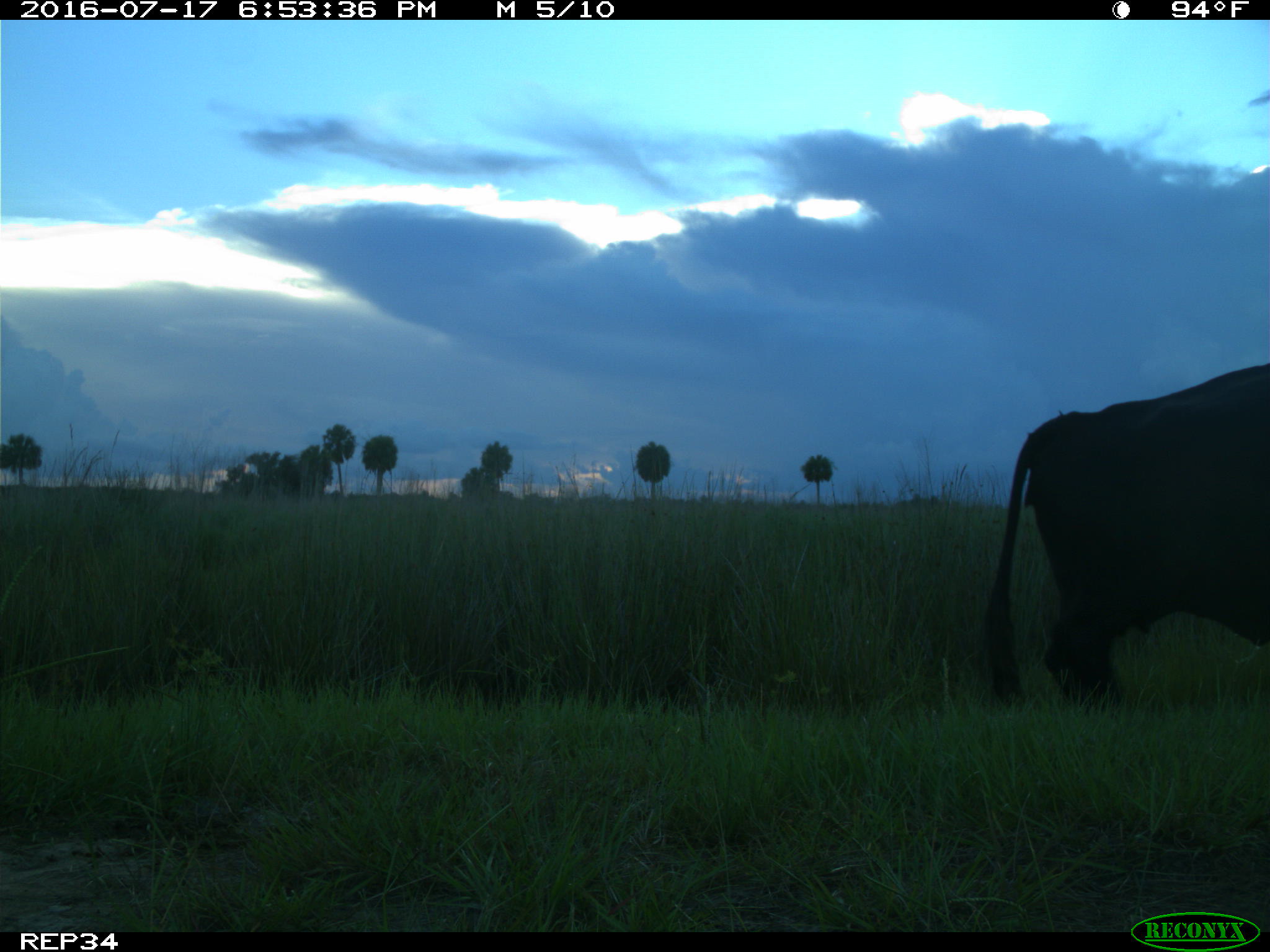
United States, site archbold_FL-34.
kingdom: Animalia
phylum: Chordata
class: Mammalia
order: Artiodactyla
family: Bovidae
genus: Bos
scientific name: Bos taurus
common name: domestic cow